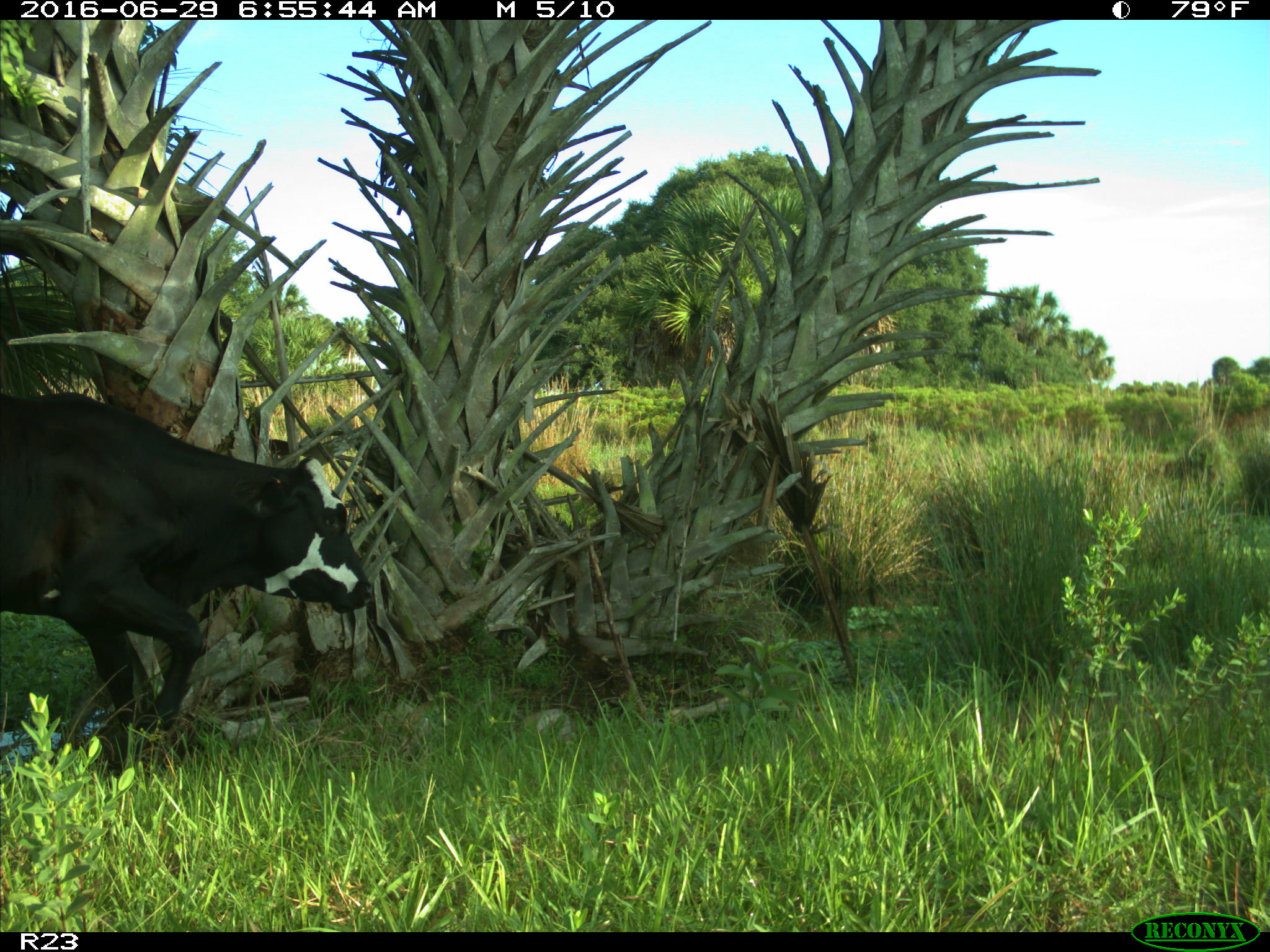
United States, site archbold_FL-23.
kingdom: Animalia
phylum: Chordata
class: Mammalia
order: Artiodactyla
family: Bovidae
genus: Bos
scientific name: Bos taurus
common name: domestic cow